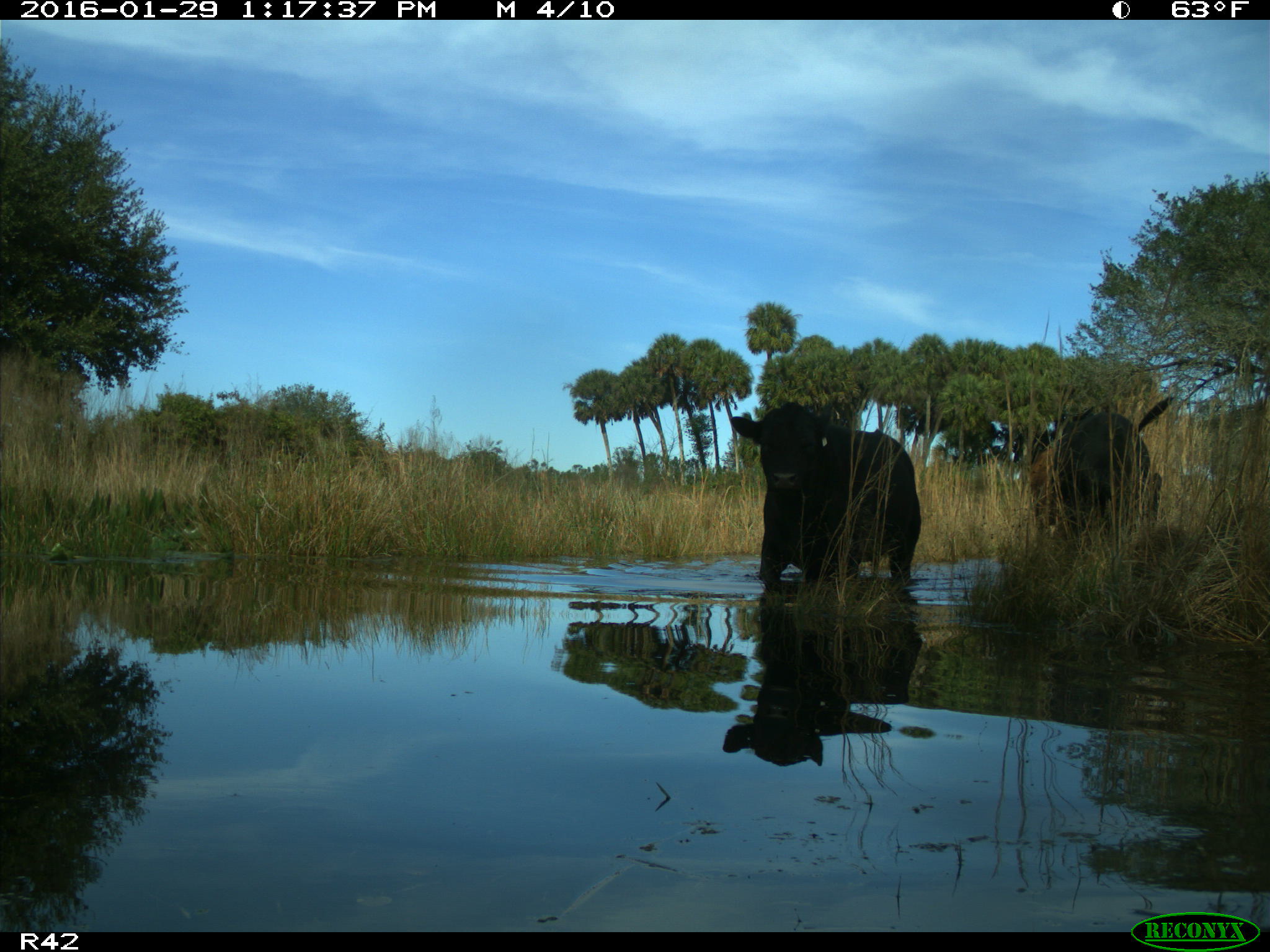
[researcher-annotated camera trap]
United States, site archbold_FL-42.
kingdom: Animalia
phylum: Chordata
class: Mammalia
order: Artiodactyla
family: Bovidae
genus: Bos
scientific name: Bos taurus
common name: domestic cow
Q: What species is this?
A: Bos taurus (domestic cow).